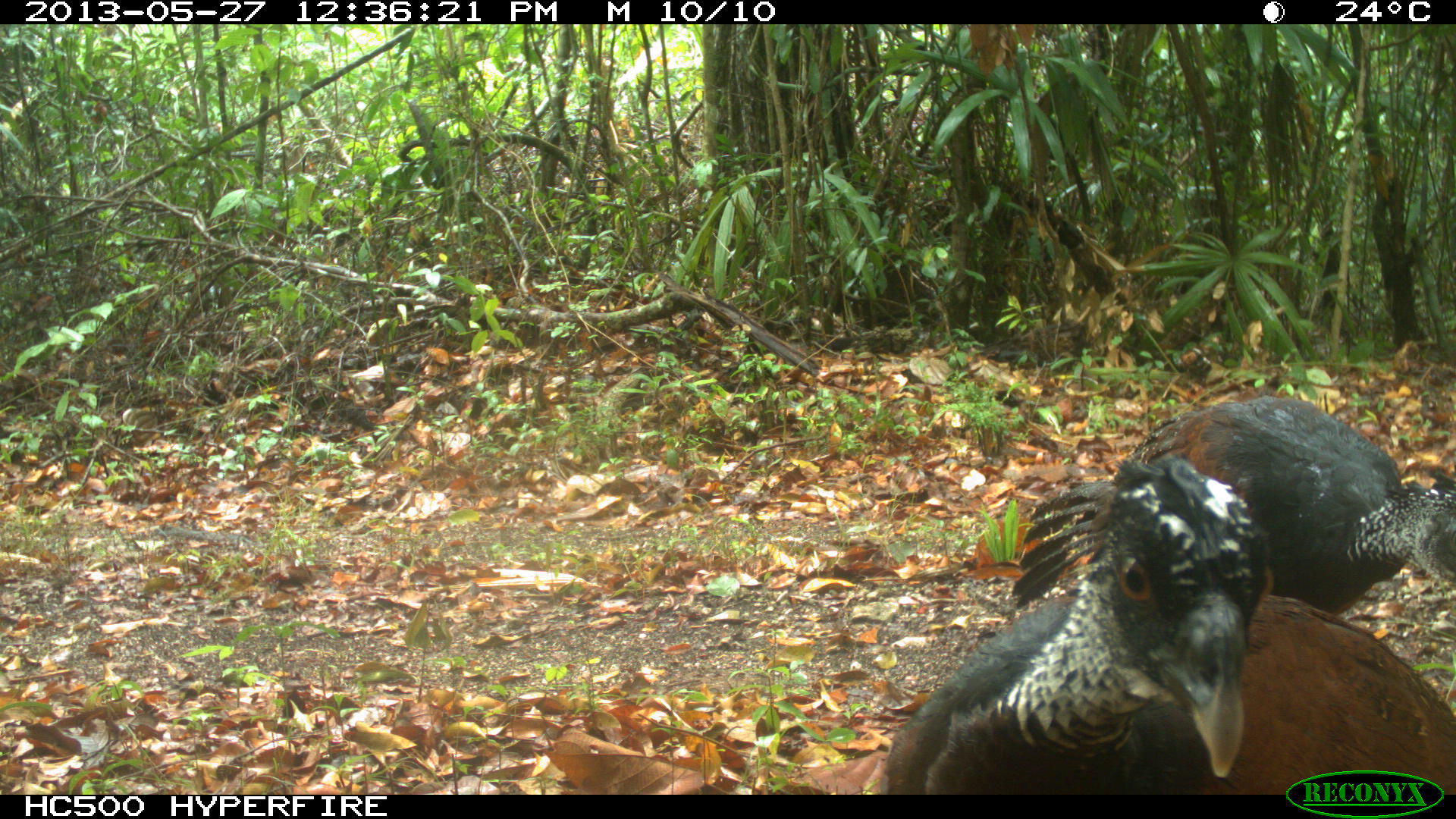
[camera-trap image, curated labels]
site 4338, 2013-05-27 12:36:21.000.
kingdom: Animalia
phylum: Chordata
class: Aves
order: Galliformes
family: Cracidae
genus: Crax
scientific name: Crax rubra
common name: great curassow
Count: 2.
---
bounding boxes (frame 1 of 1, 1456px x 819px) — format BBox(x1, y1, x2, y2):
crax rubra: BBox(857, 455, 1455, 795); BBox(1086, 392, 1456, 620)